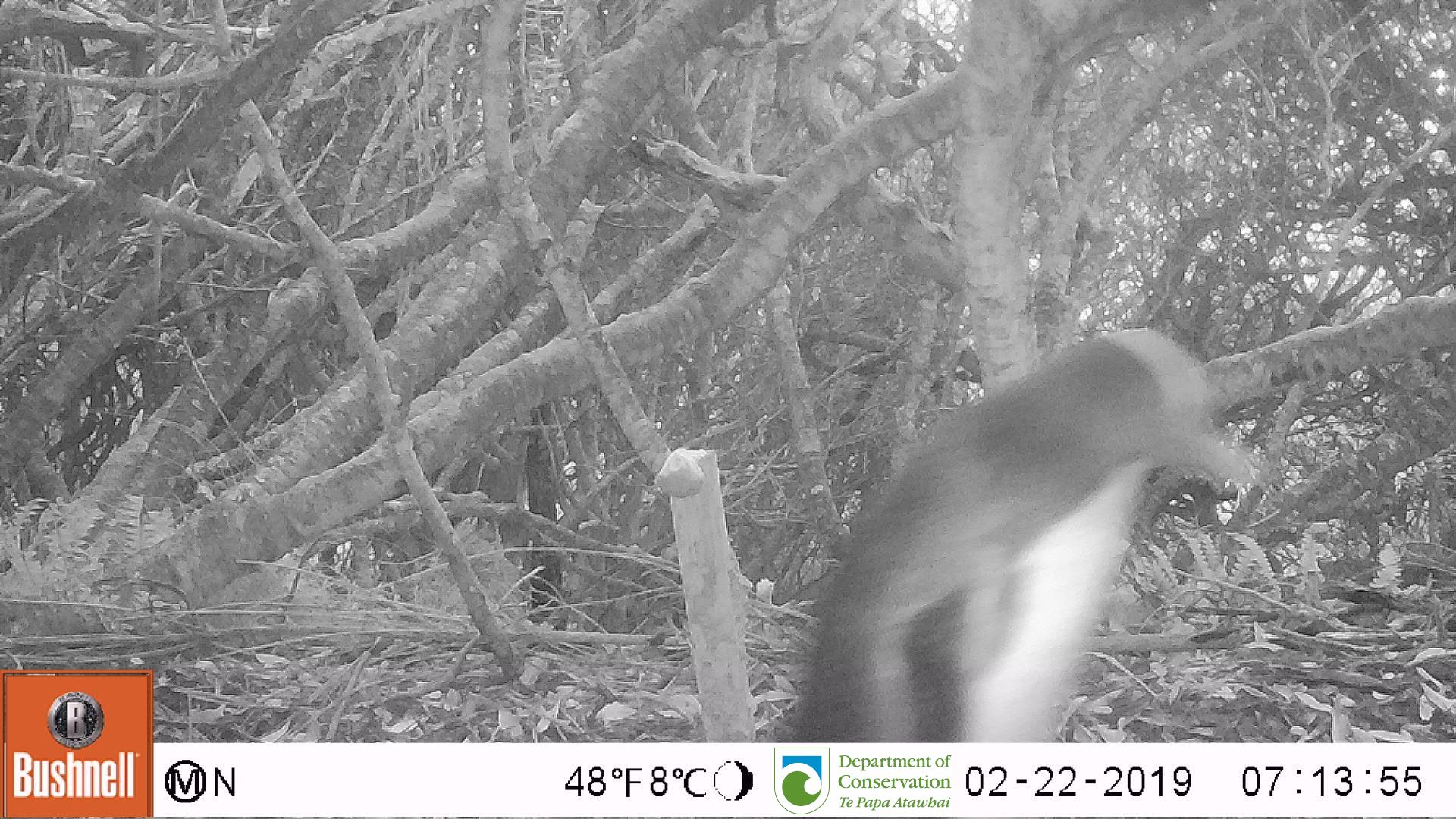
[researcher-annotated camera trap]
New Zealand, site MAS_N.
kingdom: Animalia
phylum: Chordata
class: Aves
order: Sphenisciformes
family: Spheniscidae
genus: Megadyptes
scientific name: Megadyptes antipodes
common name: yellow-eyed penguin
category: yellow eyed penguin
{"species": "yellow eyed penguin (yellow-eyed penguin) (Megadyptes antipodes)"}